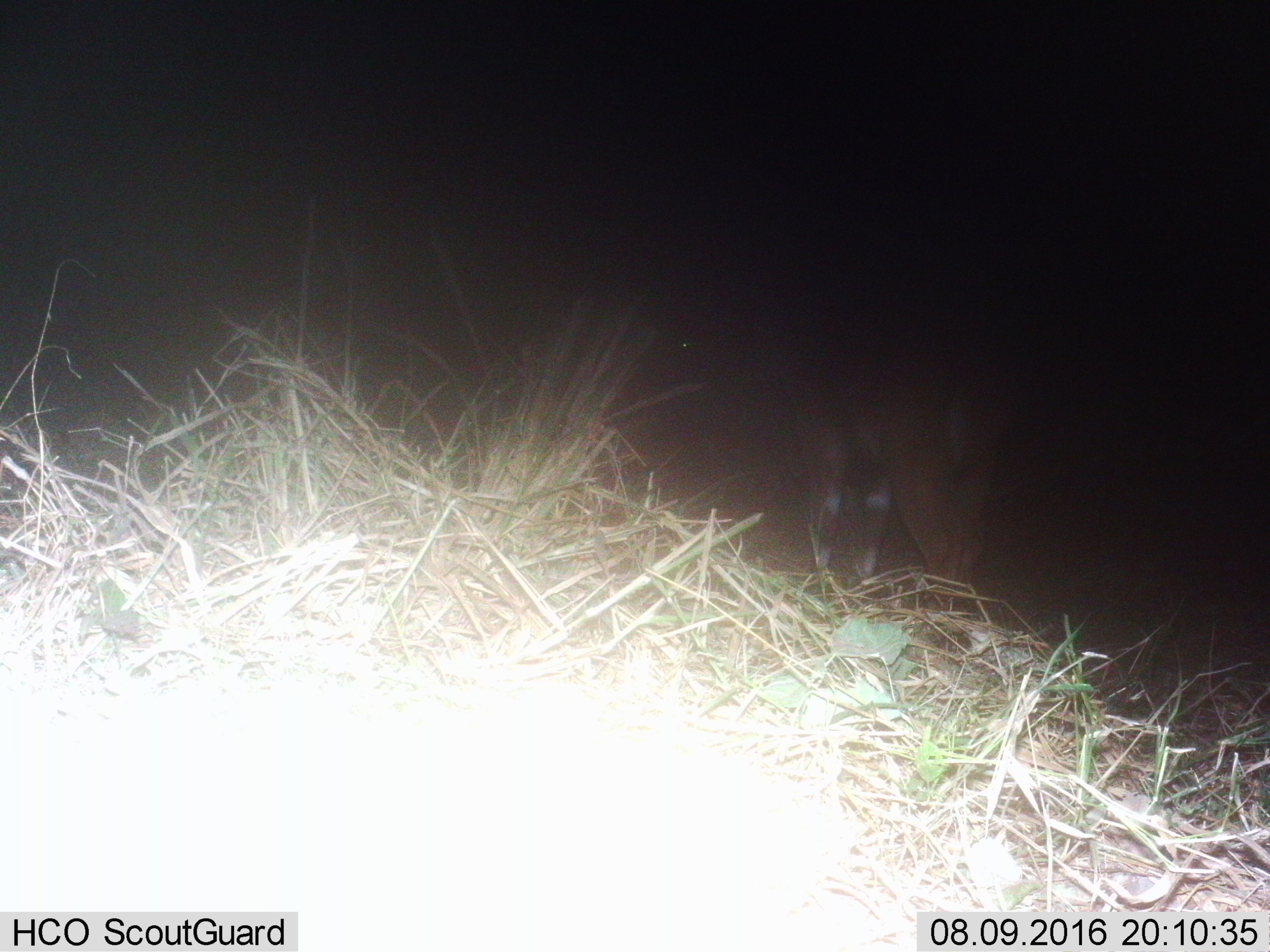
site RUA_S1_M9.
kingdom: Animalia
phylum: Chordata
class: Mammalia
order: Artiodactyla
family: Bovidae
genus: Tragelaphus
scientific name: Tragelaphus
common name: kudu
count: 1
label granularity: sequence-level